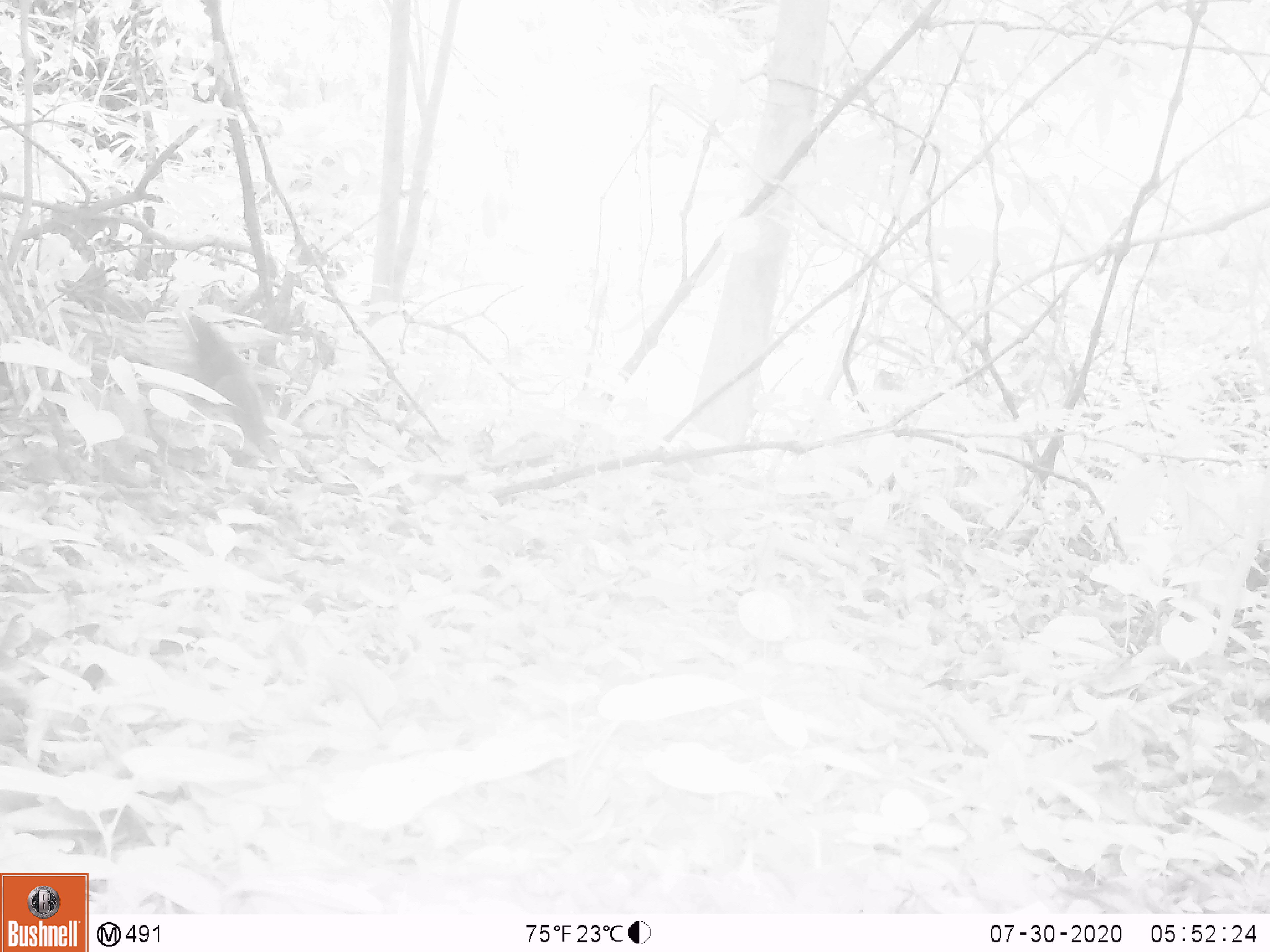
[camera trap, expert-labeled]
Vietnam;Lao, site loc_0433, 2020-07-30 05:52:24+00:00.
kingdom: Animalia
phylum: Chordata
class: Mammalia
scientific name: Mammalia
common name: mammal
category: unidentified small mammal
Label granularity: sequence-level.